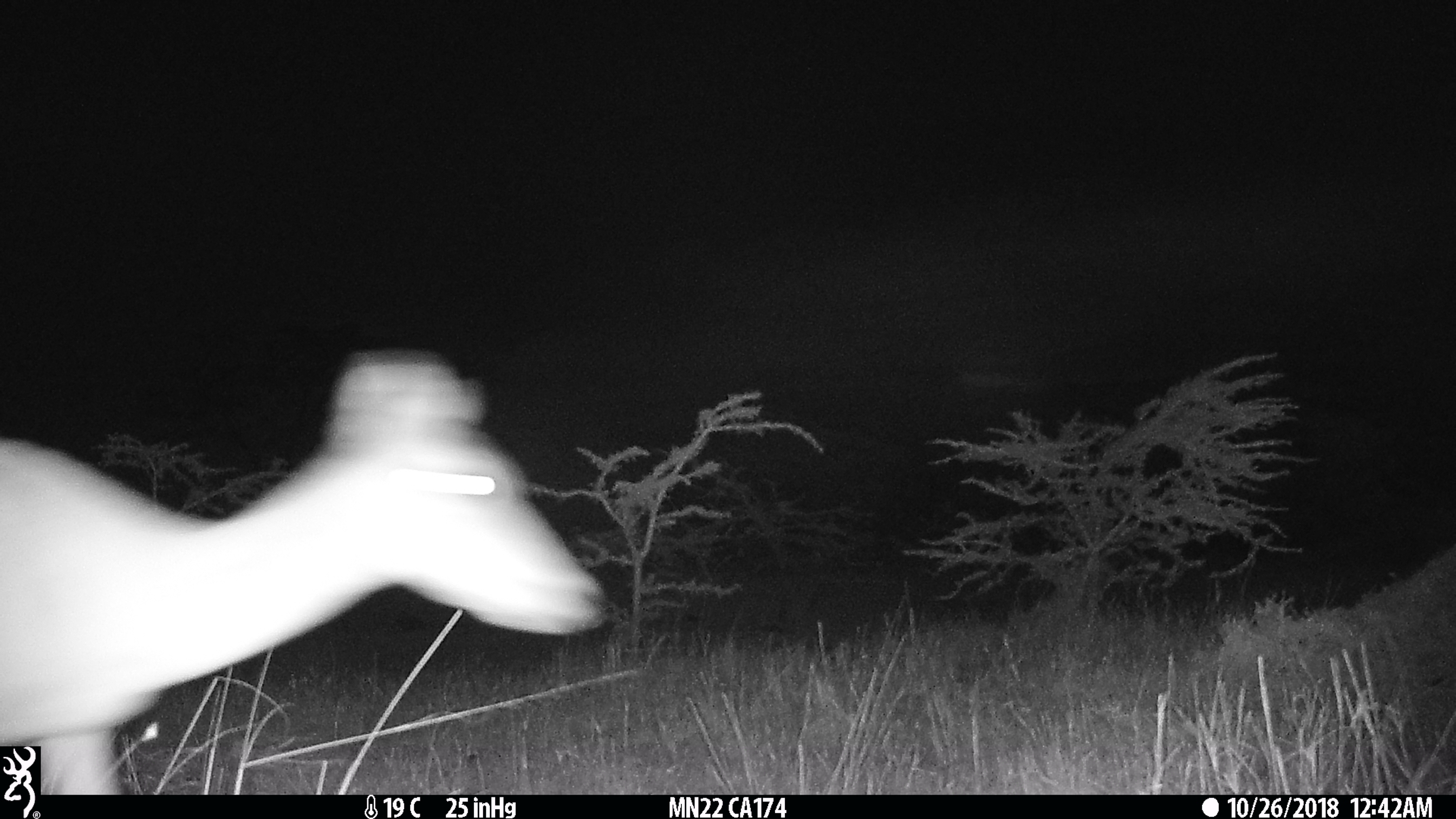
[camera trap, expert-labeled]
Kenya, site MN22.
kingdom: Animalia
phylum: Chordata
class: Mammalia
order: Artiodactyla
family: Bovidae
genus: Aepyceros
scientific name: Aepyceros melampus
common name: impala